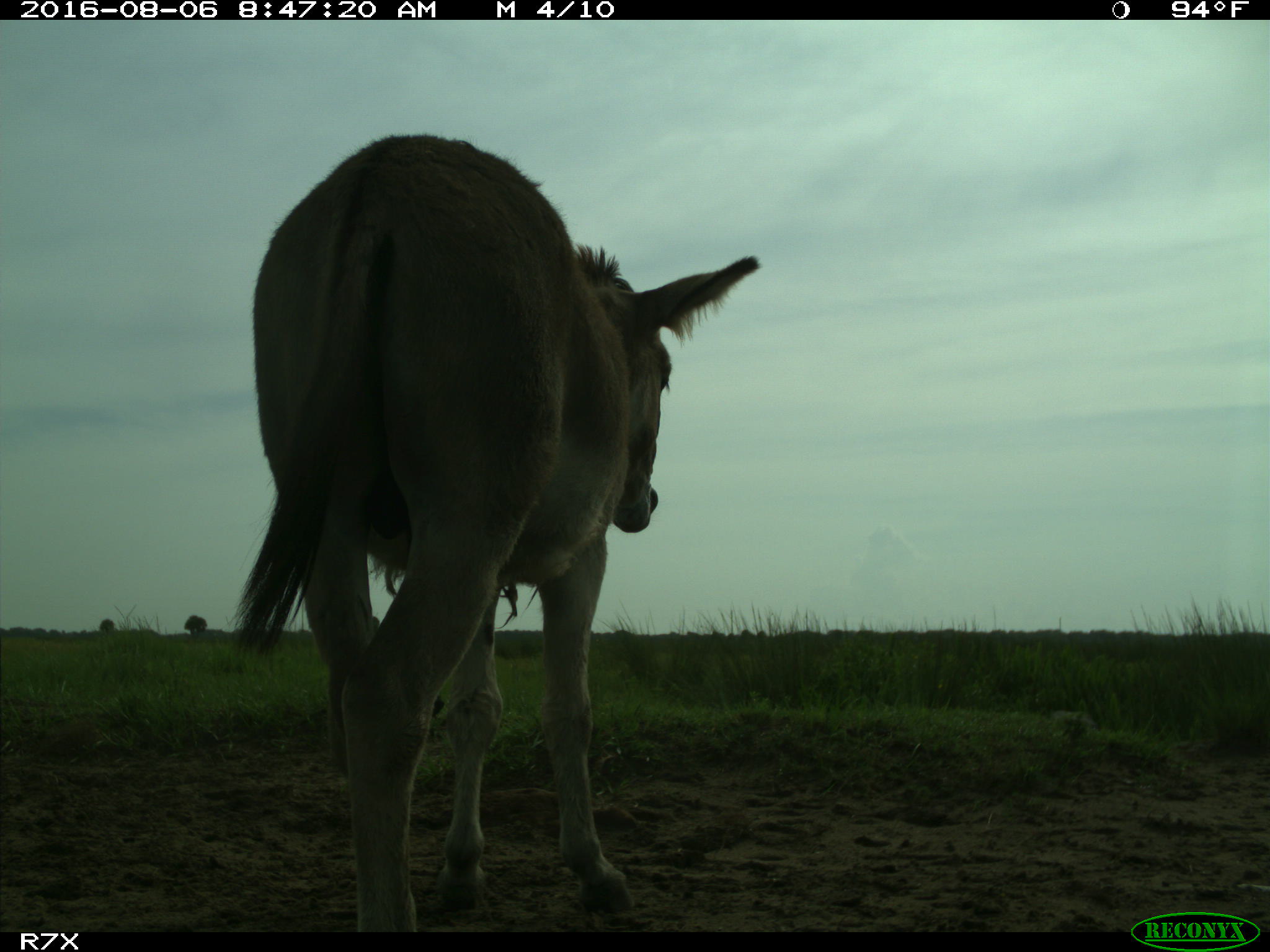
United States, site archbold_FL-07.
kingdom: Animalia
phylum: Chordata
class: Mammalia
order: Perissodactyla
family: Equidae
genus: Equus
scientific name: Equus africanus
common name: african wild ass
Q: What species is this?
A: Equus africanus (african wild ass).